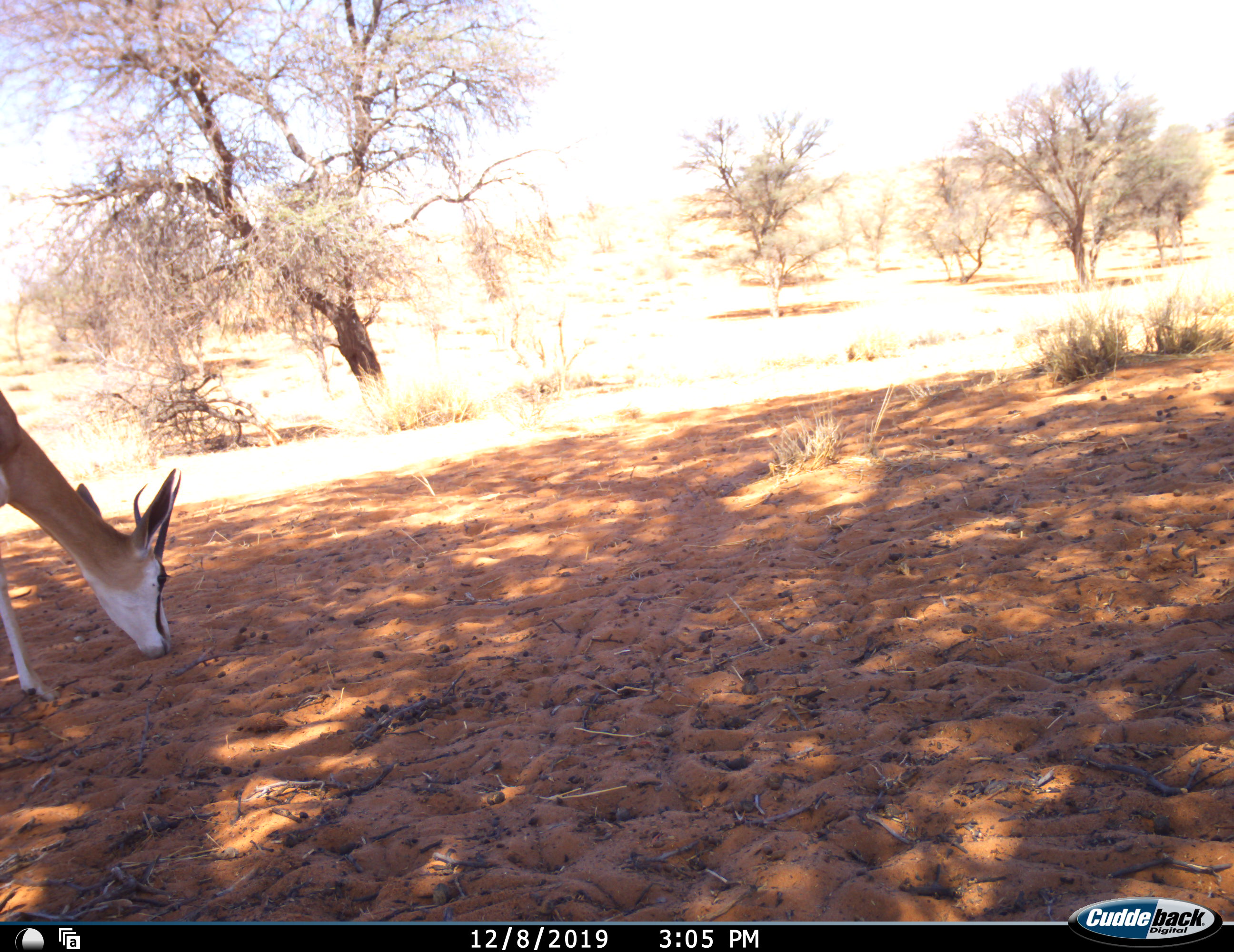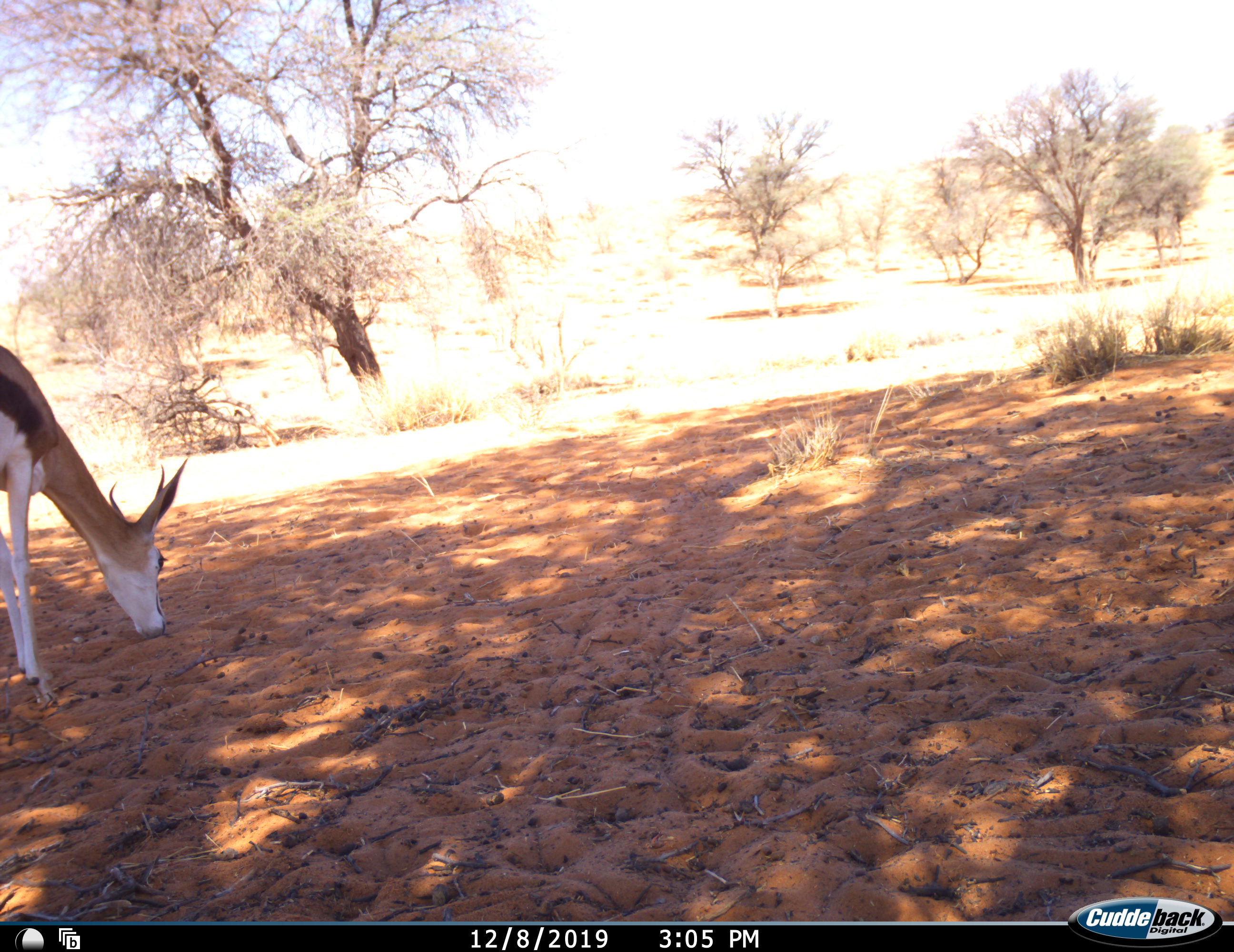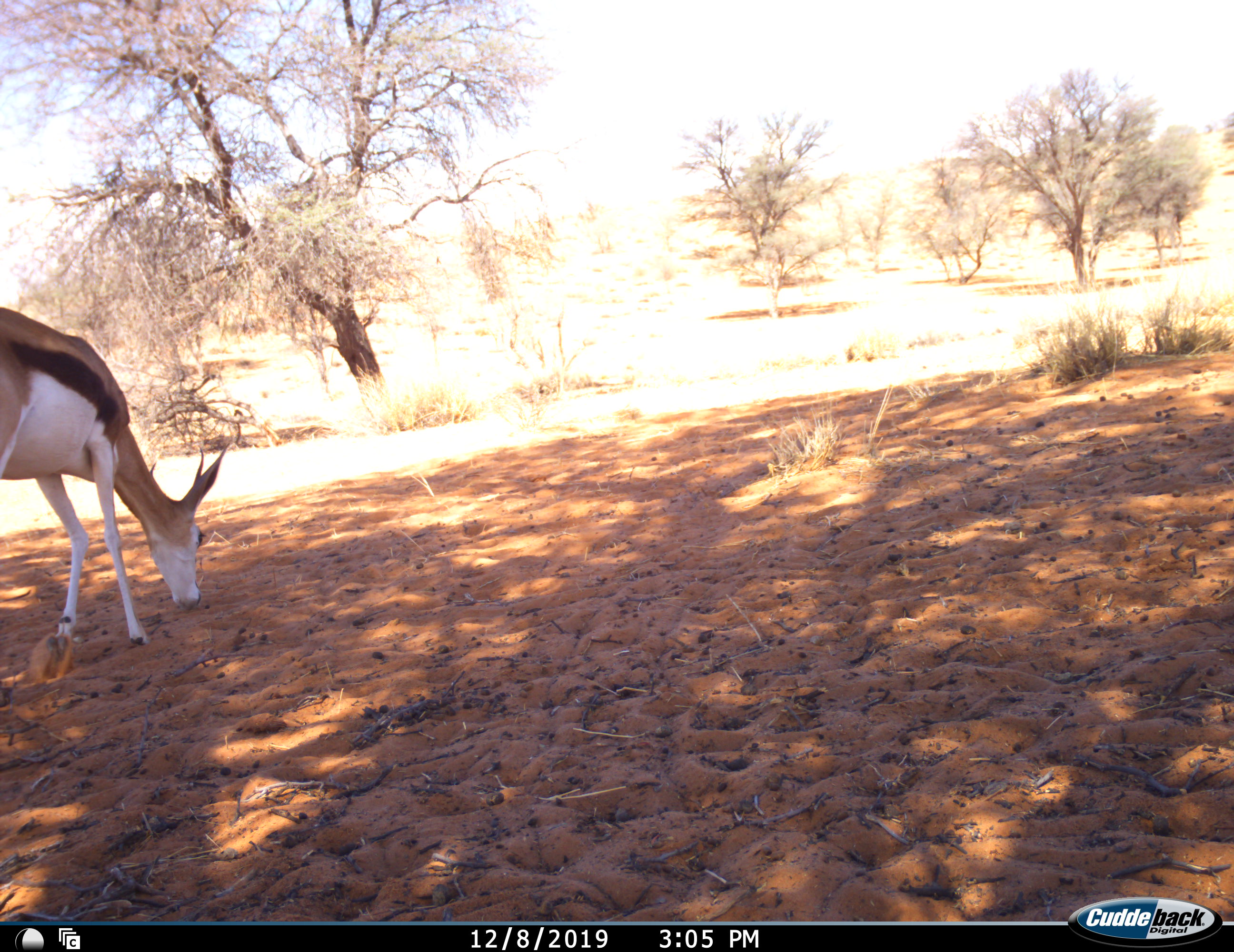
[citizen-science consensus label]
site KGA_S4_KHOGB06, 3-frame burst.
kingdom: Animalia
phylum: Chordata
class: Mammalia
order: Artiodactyla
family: Bovidae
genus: Antidorcas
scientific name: Antidorcas marsupialis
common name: springbok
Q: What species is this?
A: Springbok (Antidorcas marsupialis).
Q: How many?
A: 1.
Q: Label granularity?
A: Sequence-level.